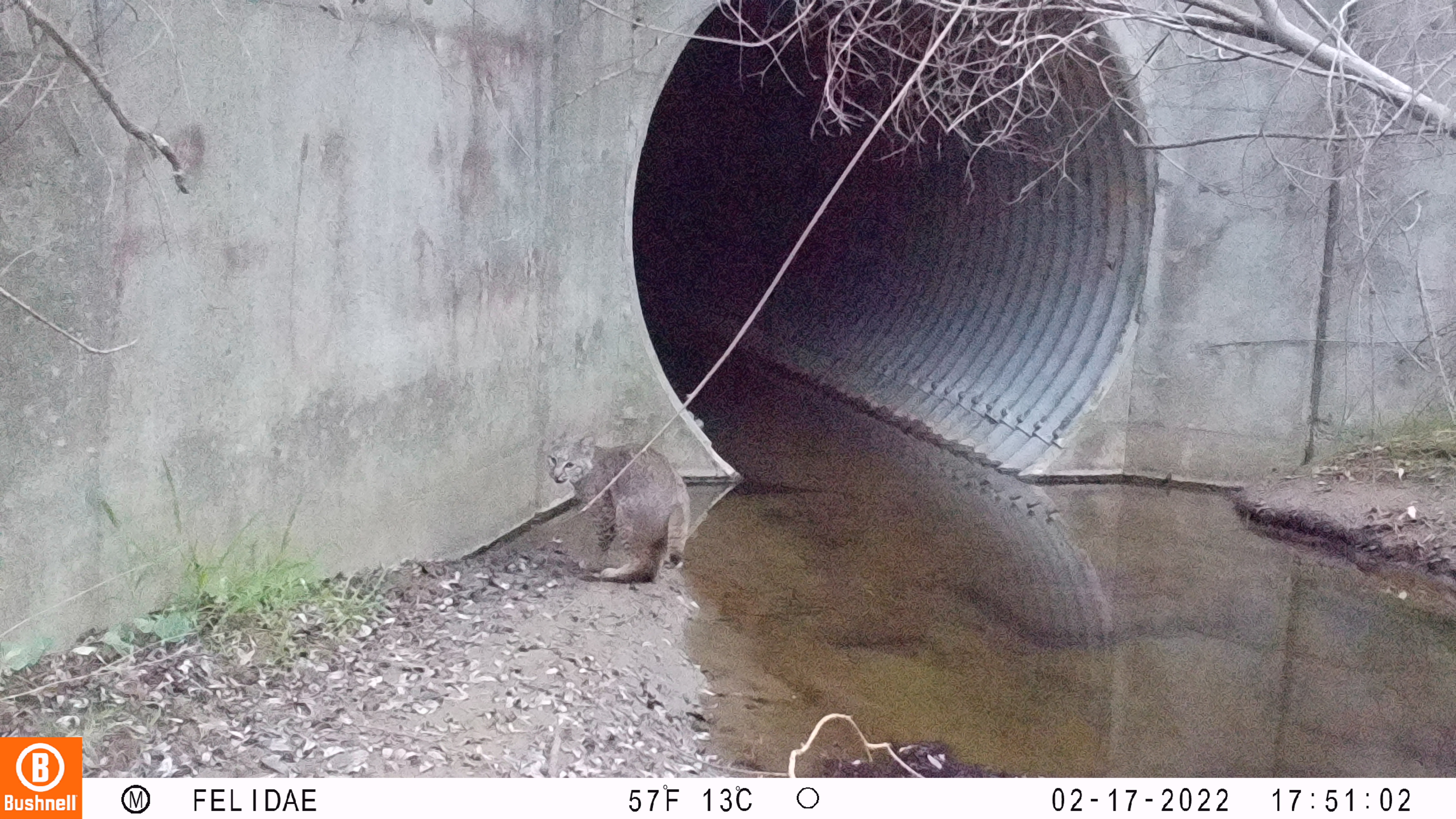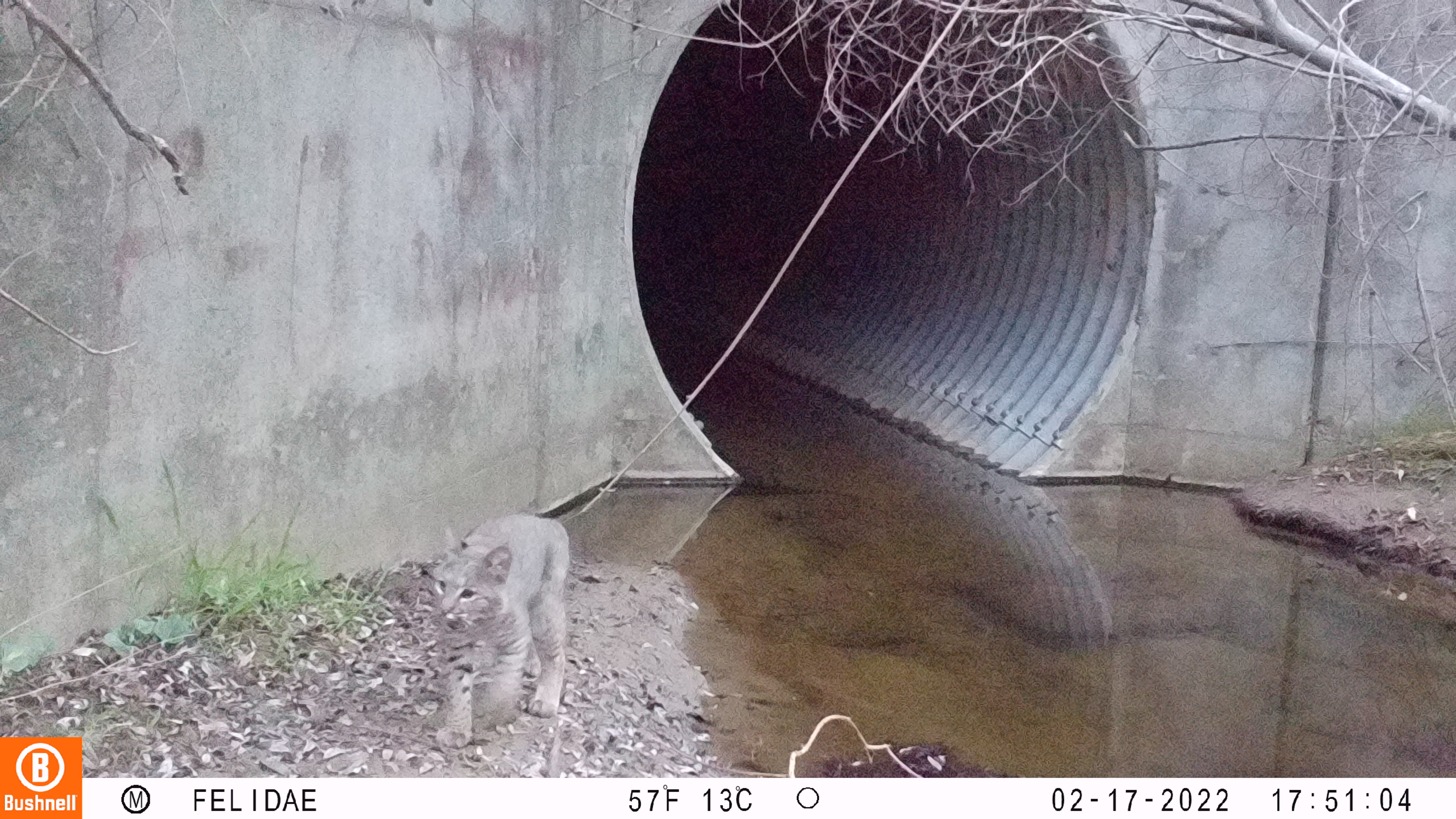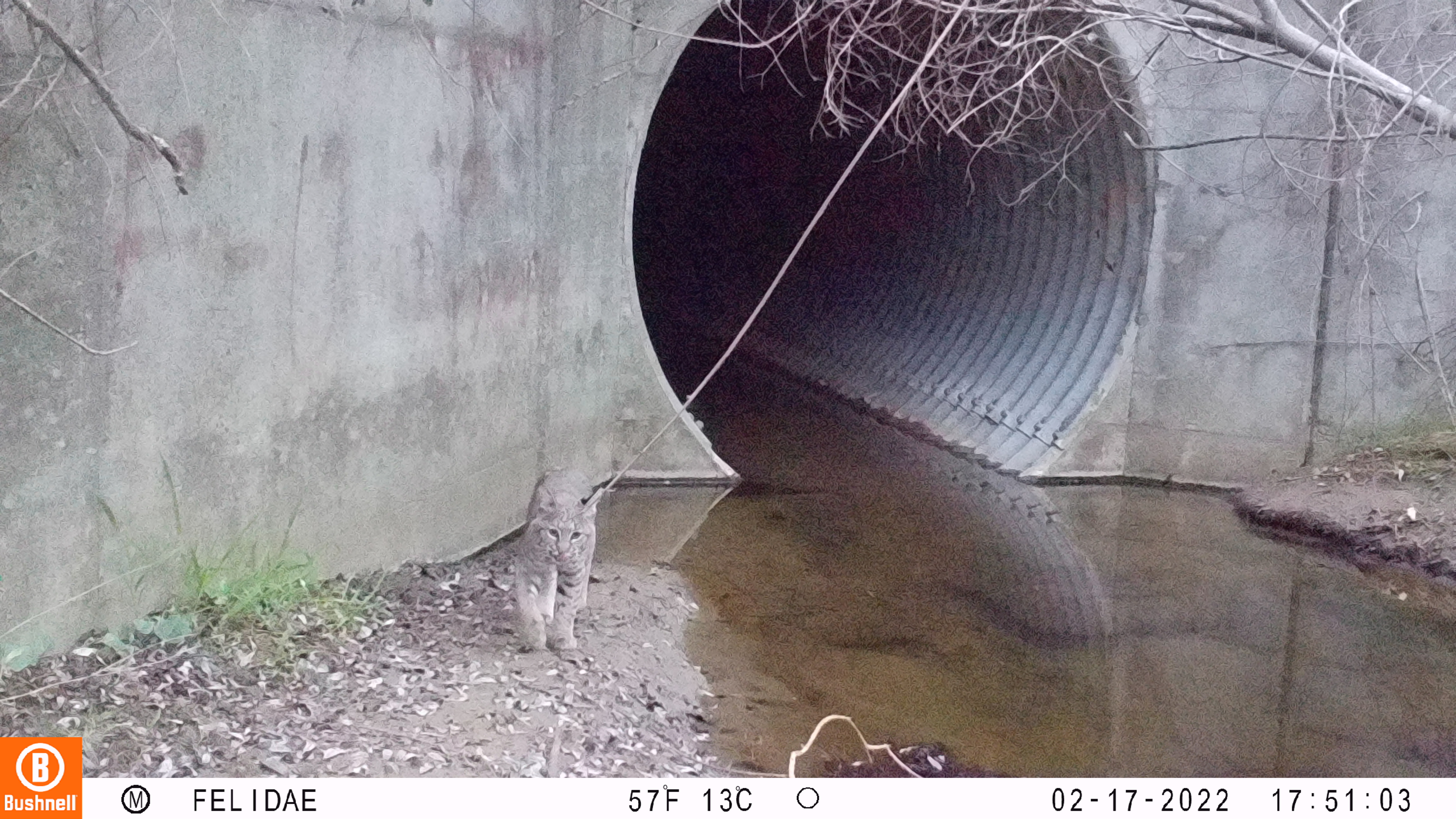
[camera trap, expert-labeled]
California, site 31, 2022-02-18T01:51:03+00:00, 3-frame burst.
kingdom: Animalia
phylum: Chordata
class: Mammalia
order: Carnivora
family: Felidae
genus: Lynx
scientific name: Lynx rufus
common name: bobcat